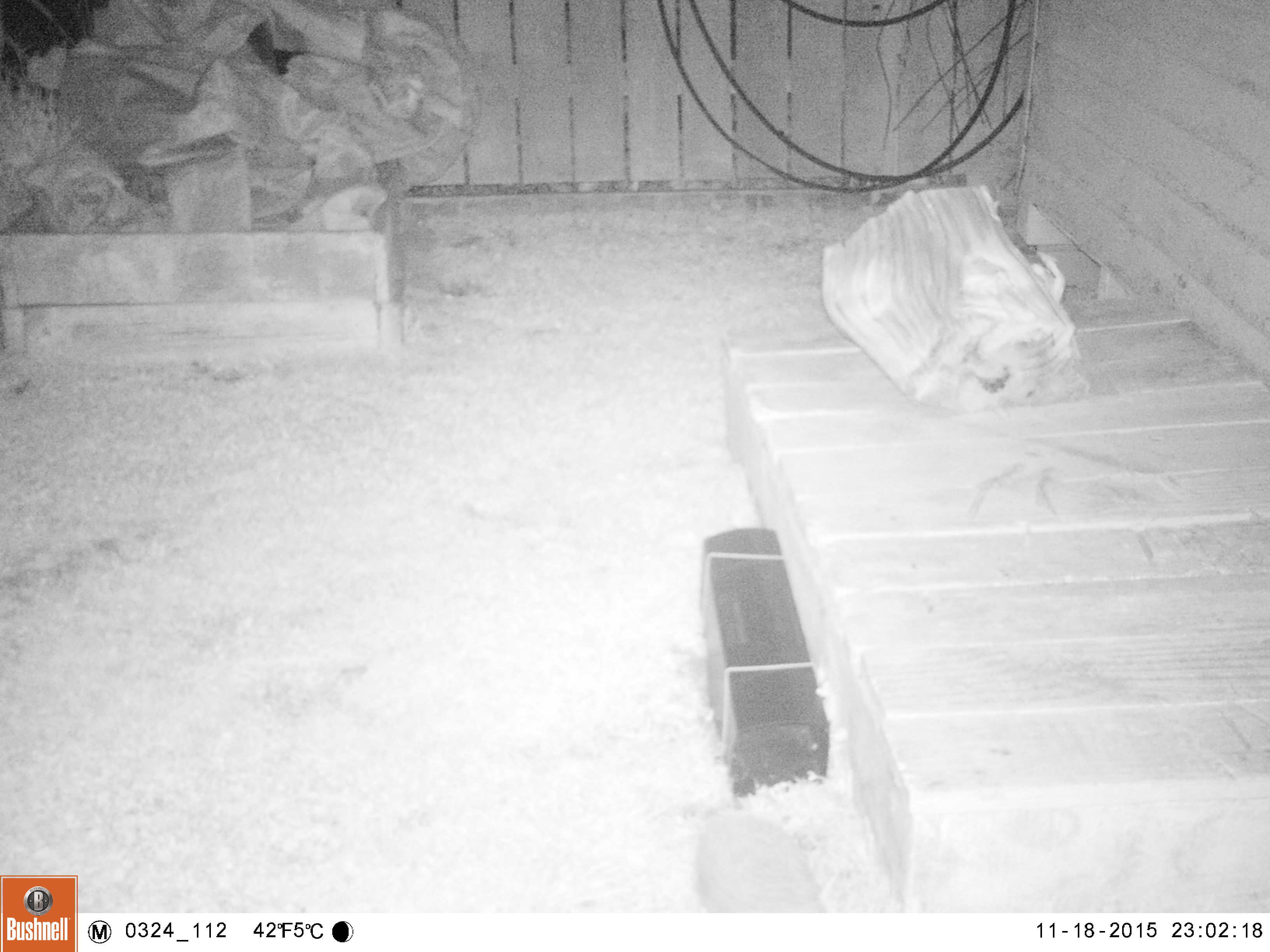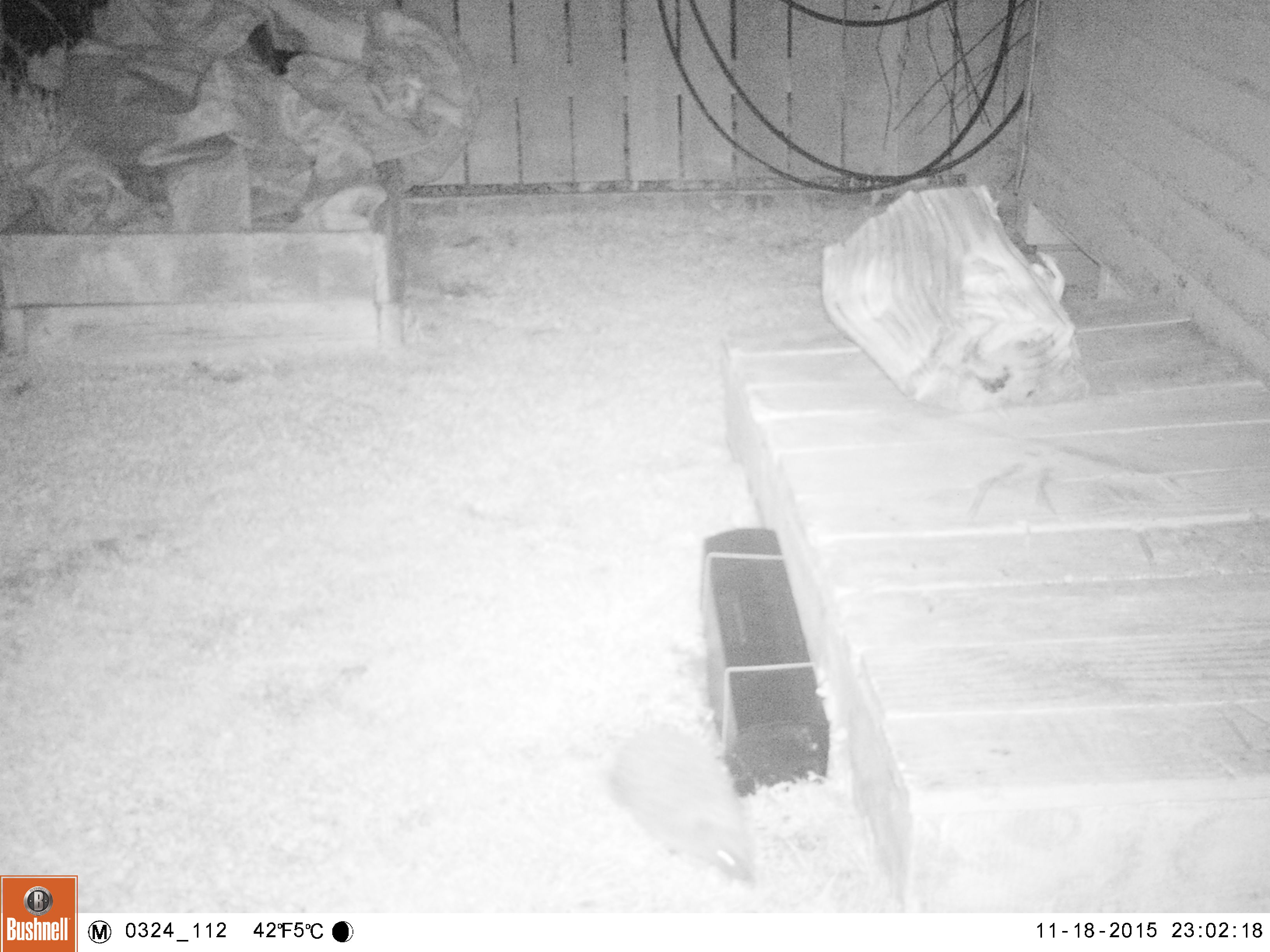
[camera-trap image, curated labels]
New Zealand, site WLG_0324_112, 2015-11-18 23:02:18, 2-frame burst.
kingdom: Animalia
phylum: Chordata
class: Mammalia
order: Eulipotyphla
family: Erinaceidae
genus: Erinaceus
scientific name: Erinaceus europaeus europaeus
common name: european hedgehog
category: hedgehog